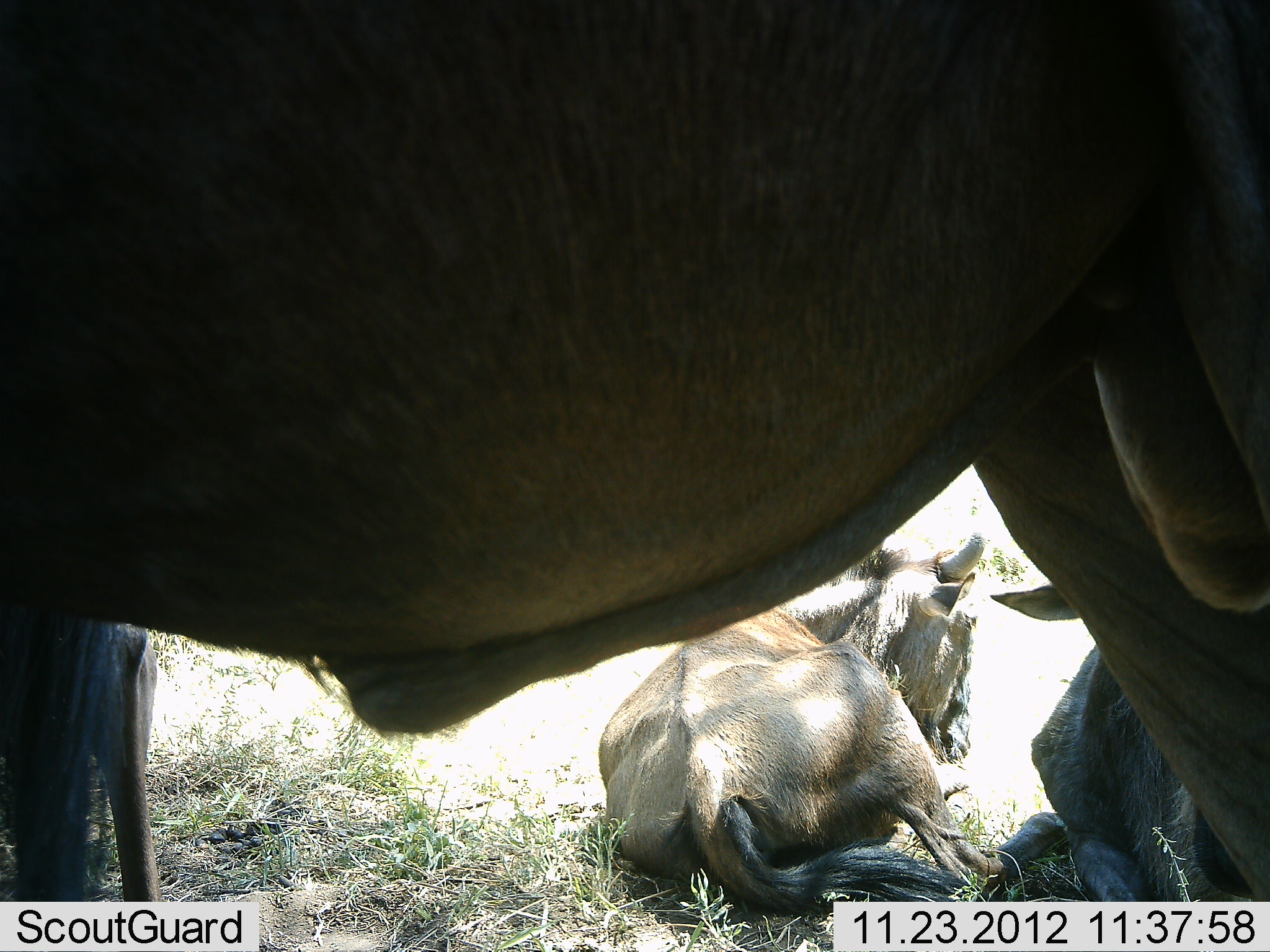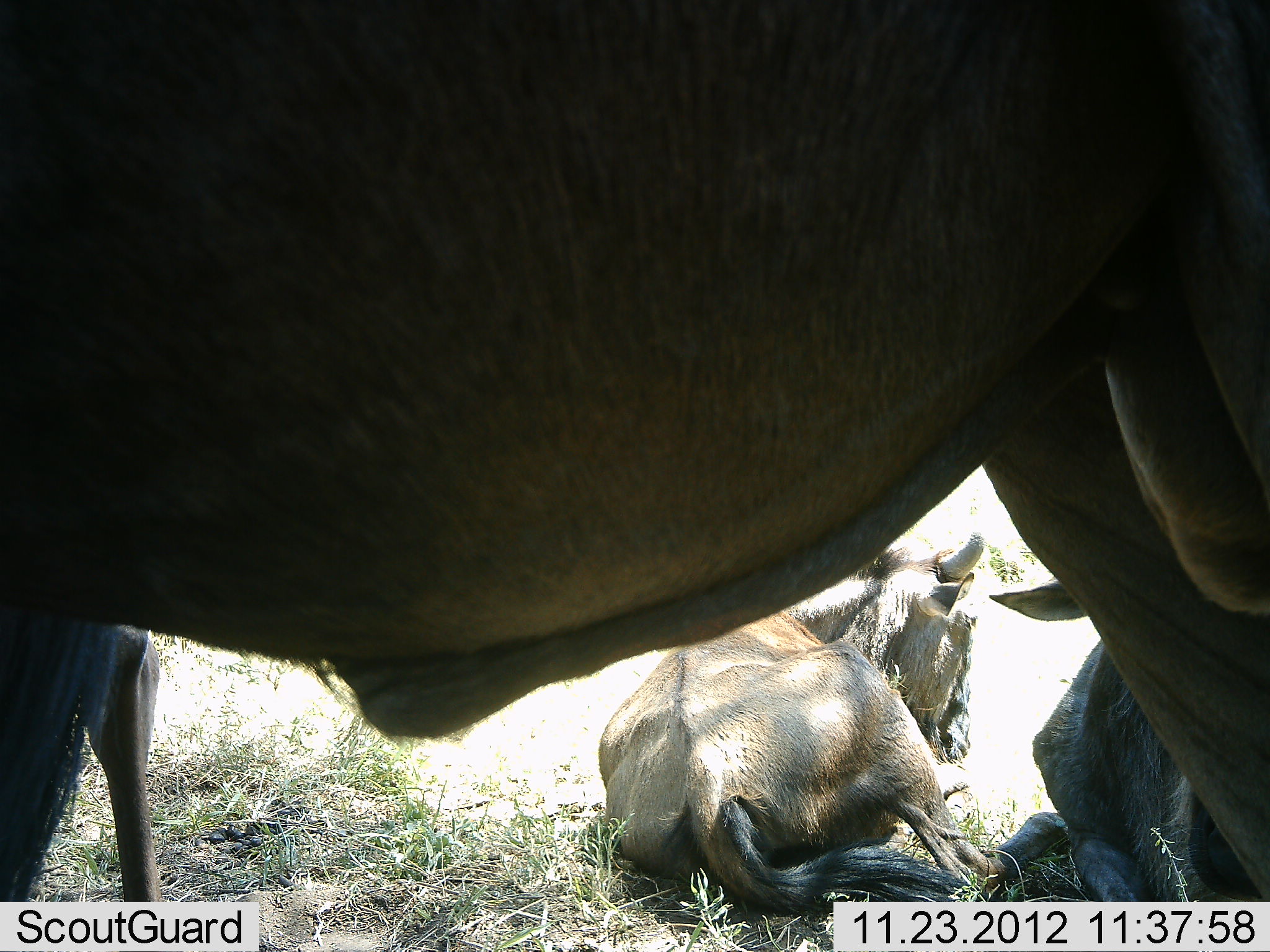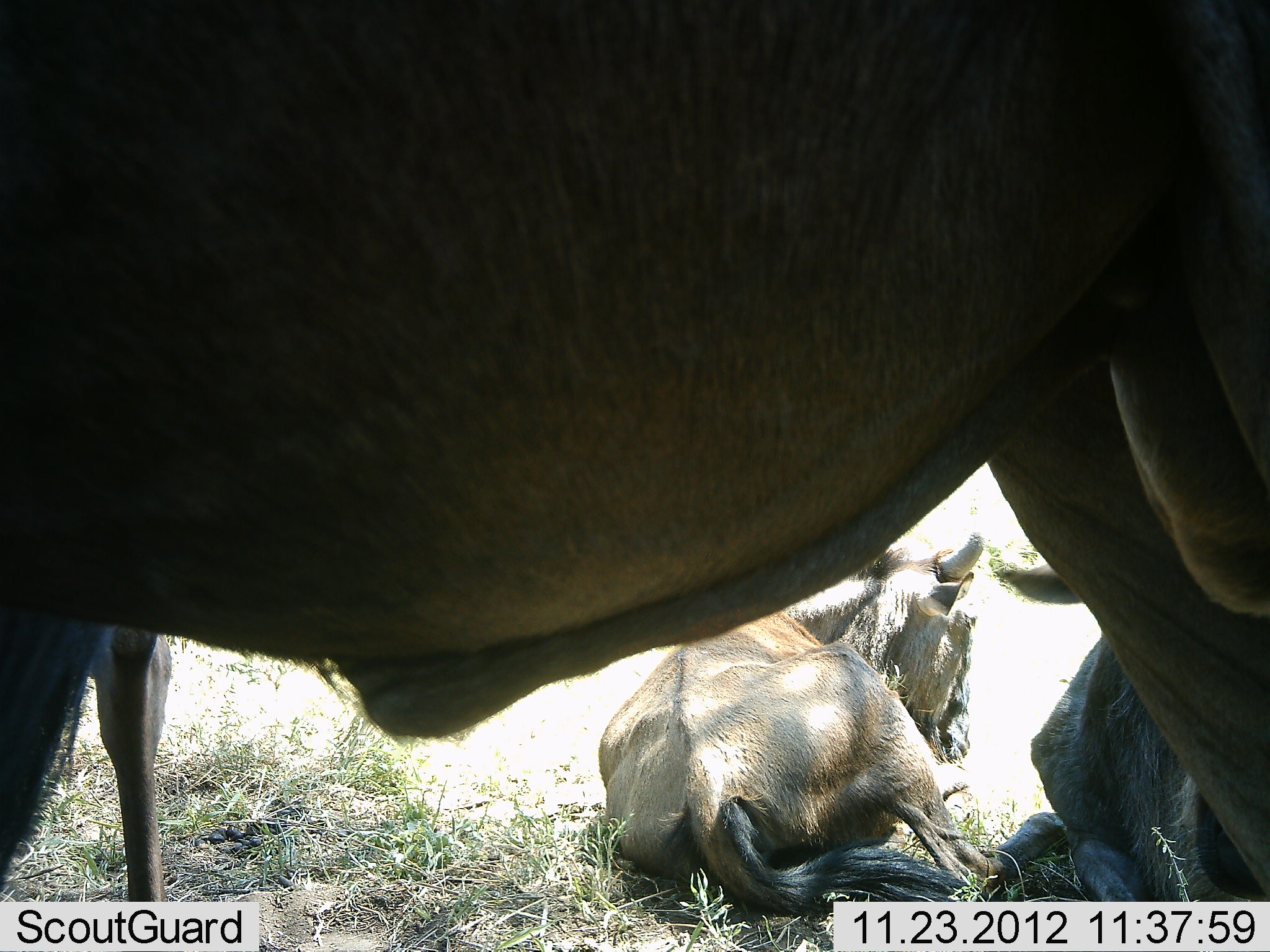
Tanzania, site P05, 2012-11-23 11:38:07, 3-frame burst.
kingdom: Animalia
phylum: Chordata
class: Mammalia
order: Artiodactyla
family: Bovidae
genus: Connochaetes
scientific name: Connochaetes taurinus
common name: blue wildebeest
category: wildebeest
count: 3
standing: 70%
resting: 100%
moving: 0%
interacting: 0%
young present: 10%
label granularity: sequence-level